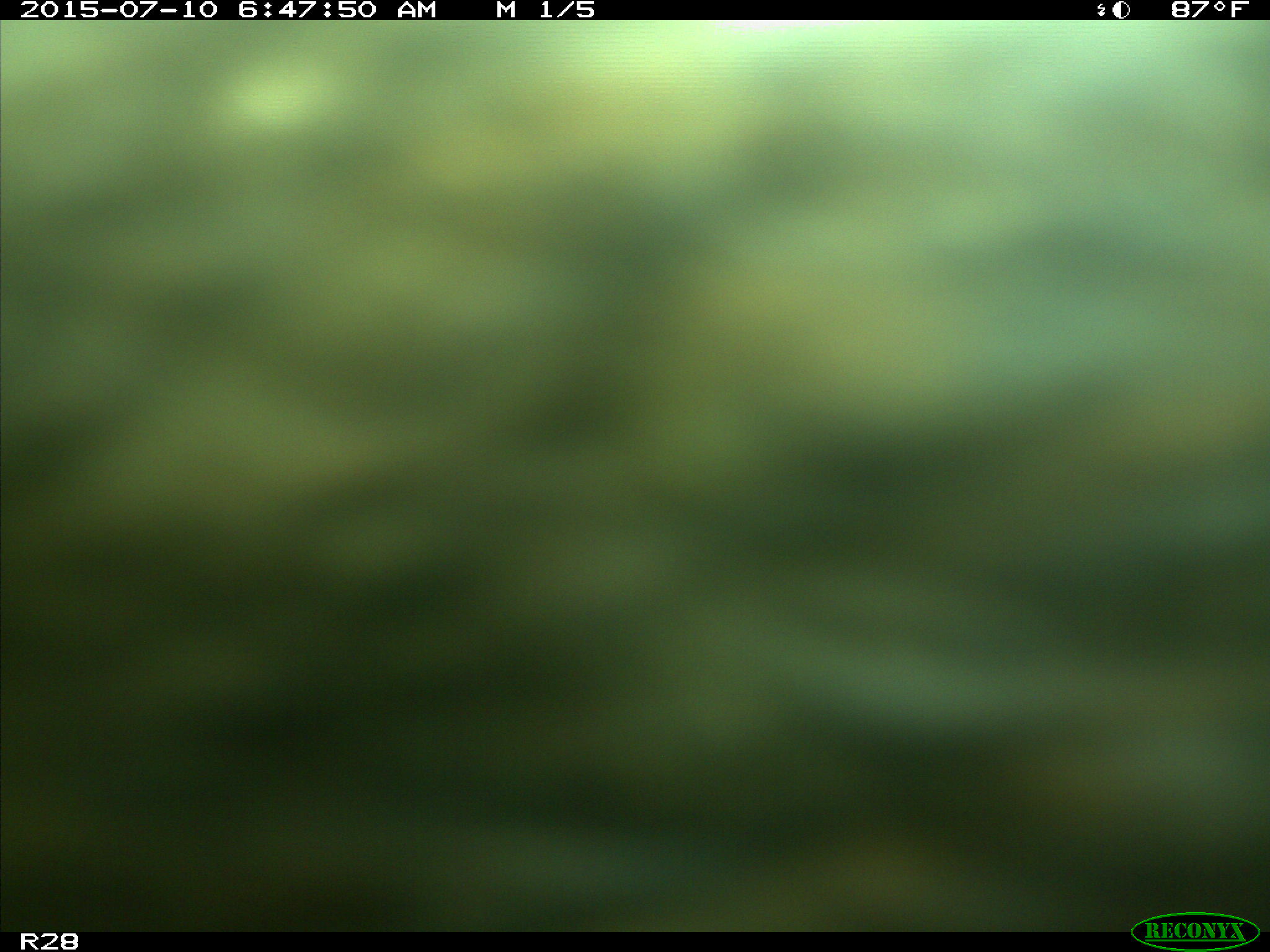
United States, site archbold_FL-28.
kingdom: Animalia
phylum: Chordata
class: Mammalia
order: Artiodactyla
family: Bovidae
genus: Bos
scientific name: Bos taurus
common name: domestic cow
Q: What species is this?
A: Bos taurus (domestic cow).